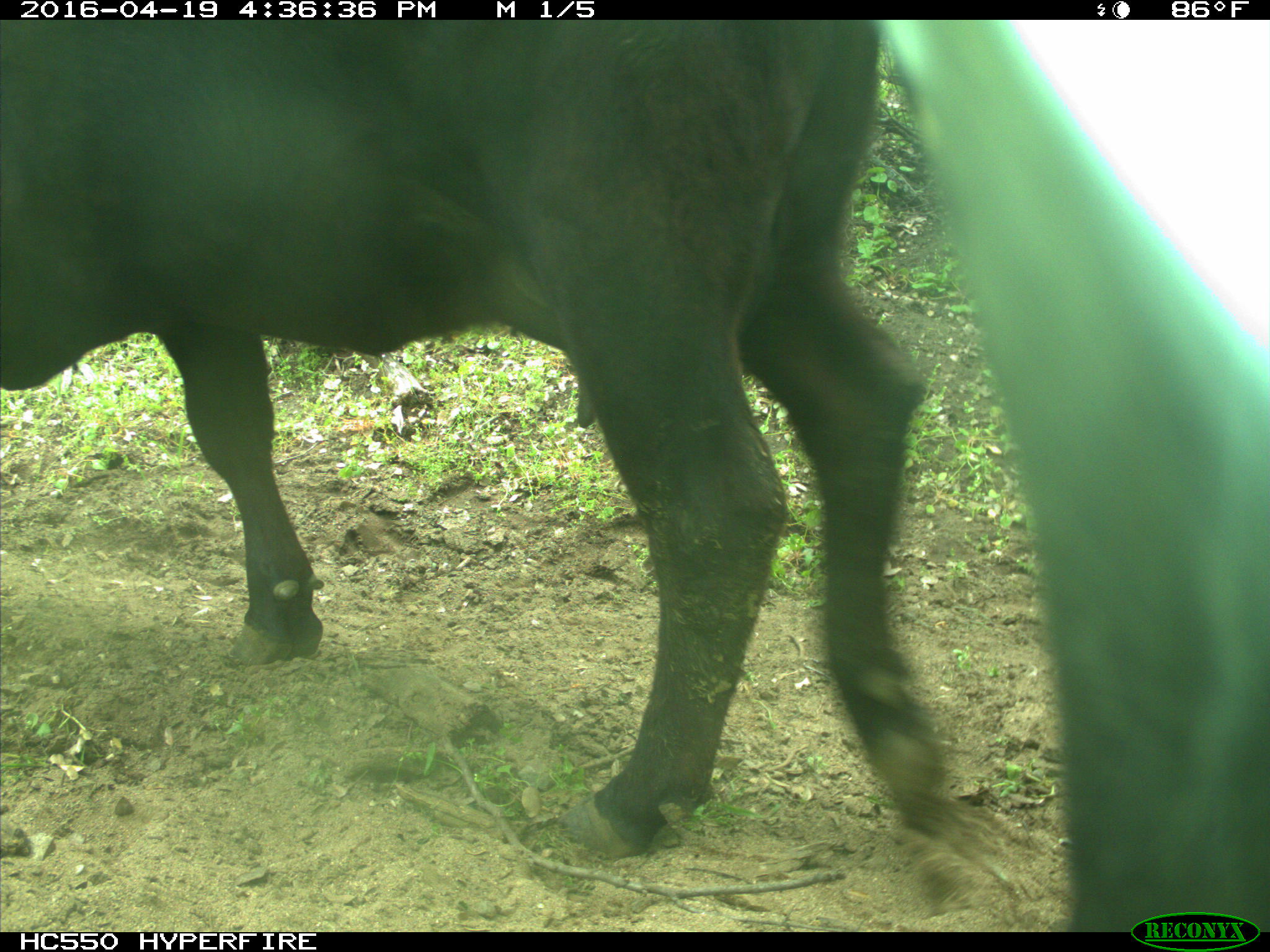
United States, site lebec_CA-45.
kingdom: Animalia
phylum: Chordata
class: Mammalia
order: Artiodactyla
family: Bovidae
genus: Bos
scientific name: Bos taurus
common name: domestic cow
Bos taurus (domestic cow).